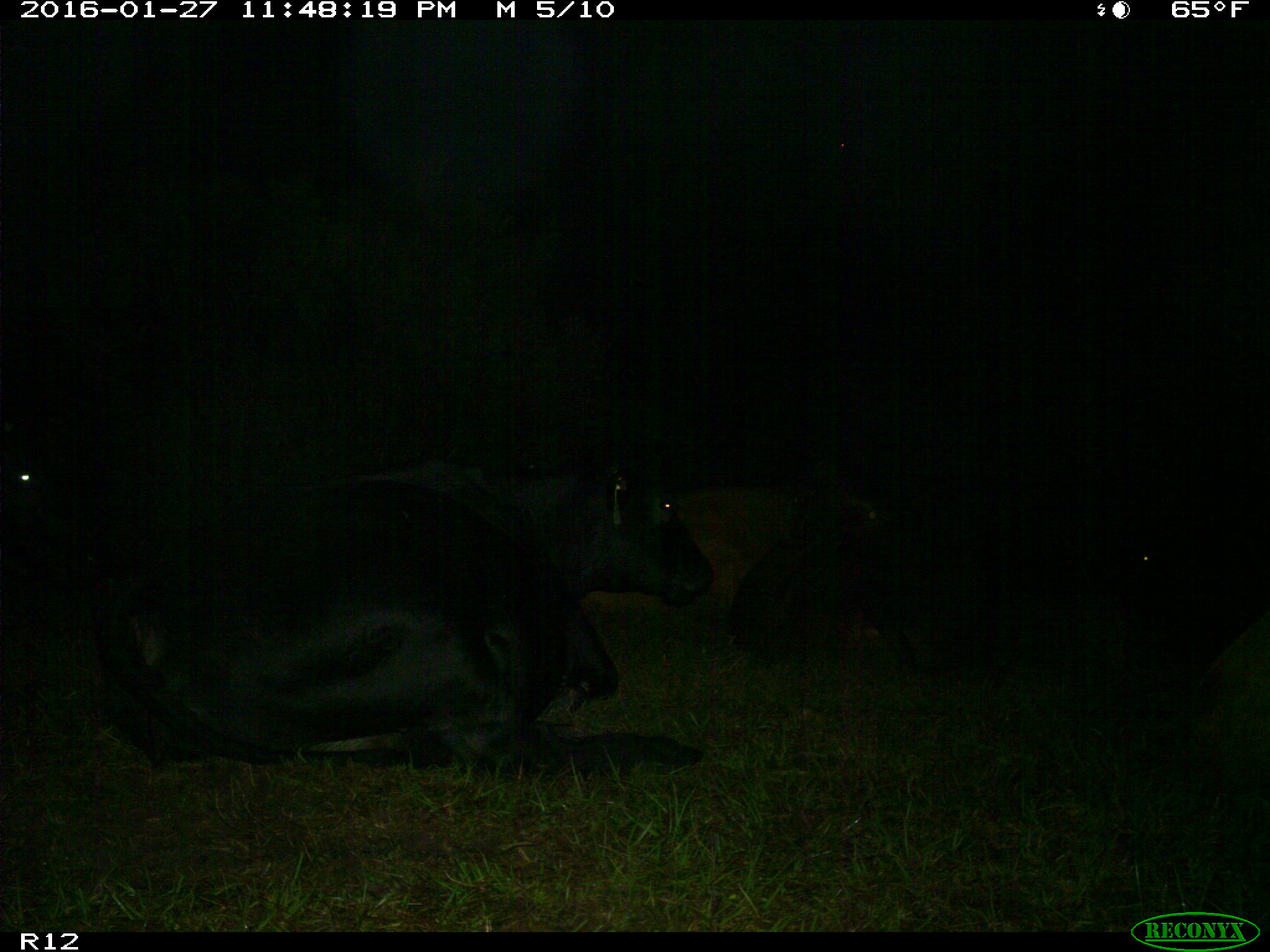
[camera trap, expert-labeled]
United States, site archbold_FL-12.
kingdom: Animalia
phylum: Chordata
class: Mammalia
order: Artiodactyla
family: Bovidae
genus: Bos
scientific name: Bos taurus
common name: domestic cow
Bos taurus (domestic cow).